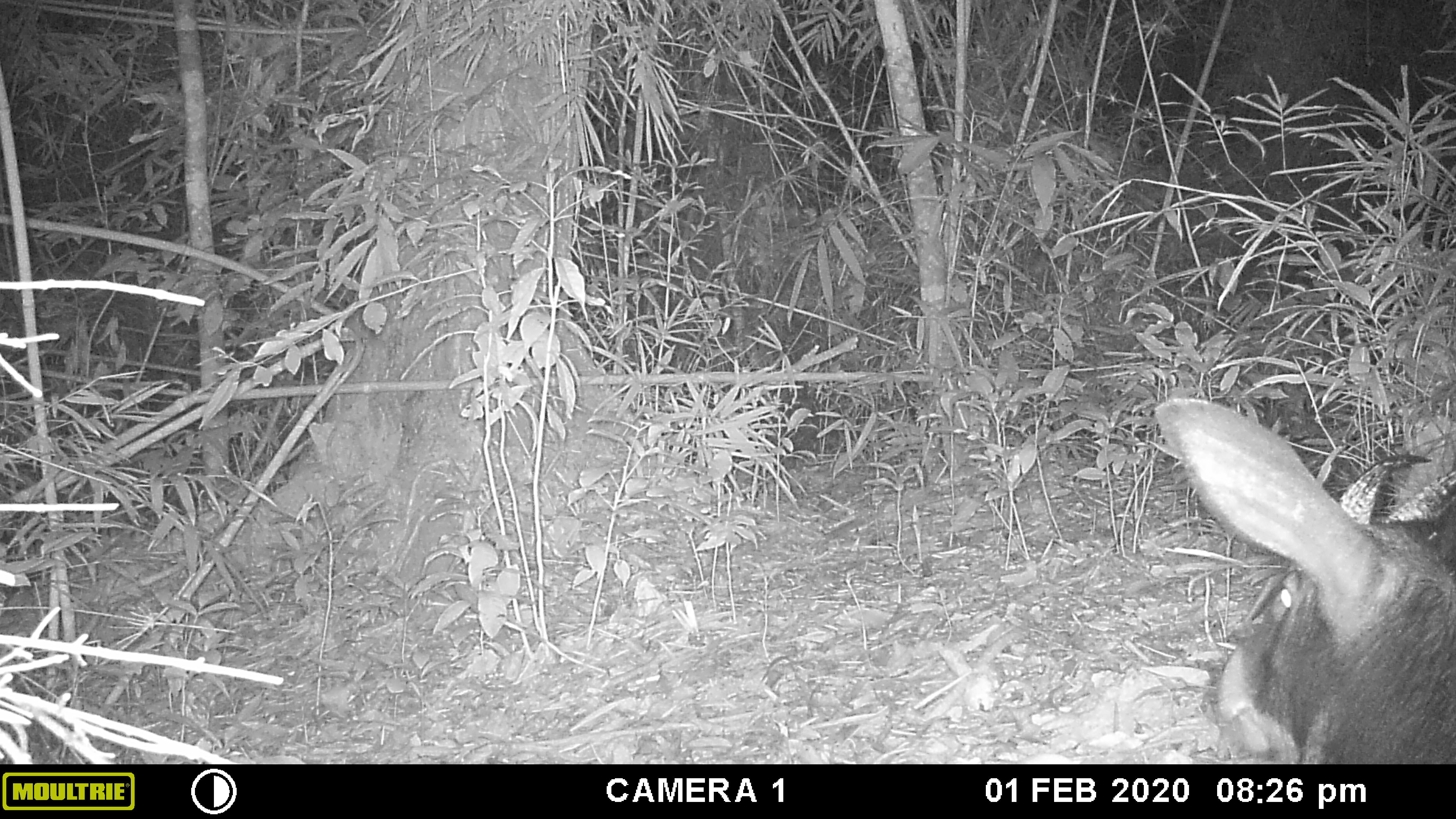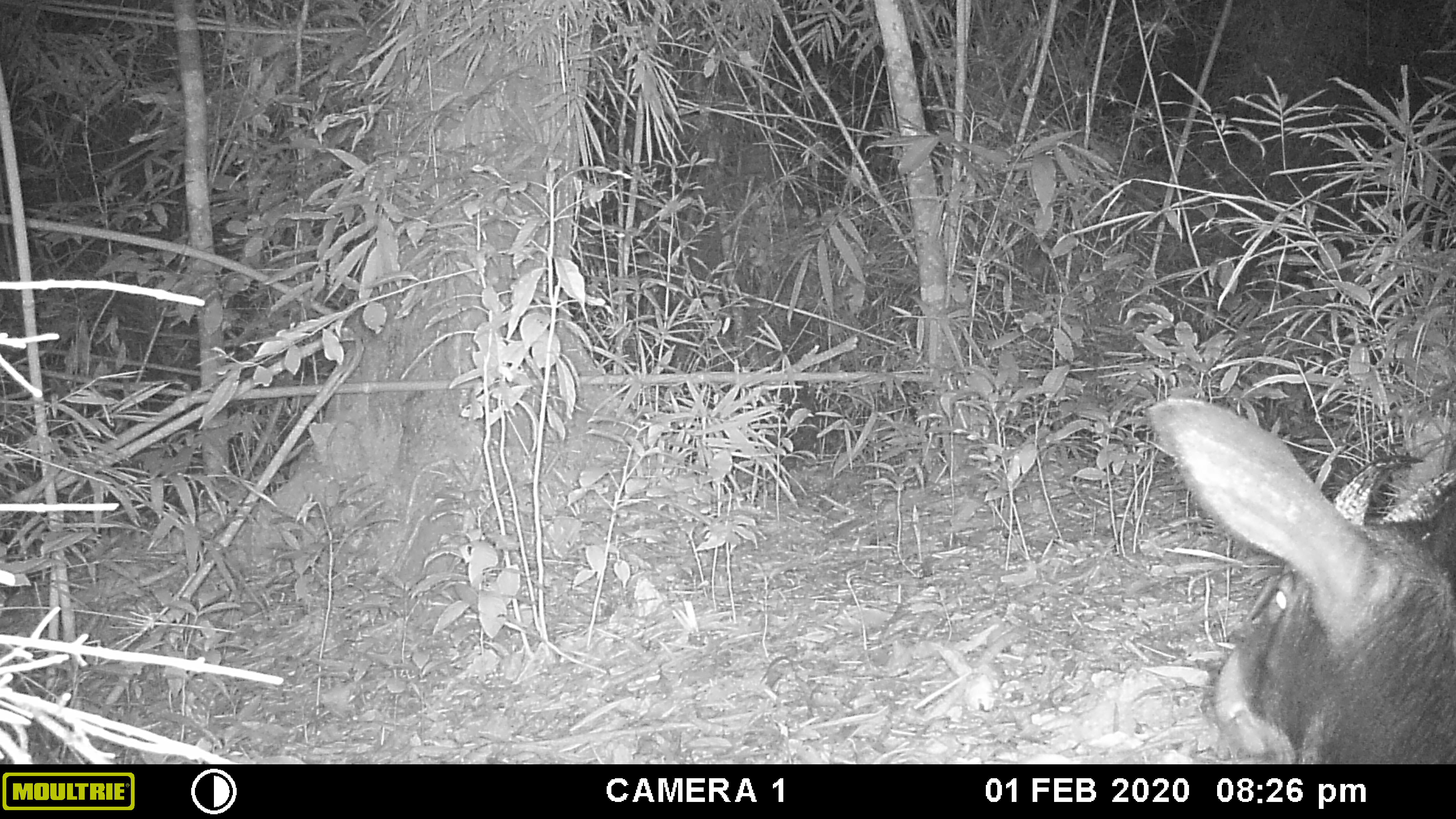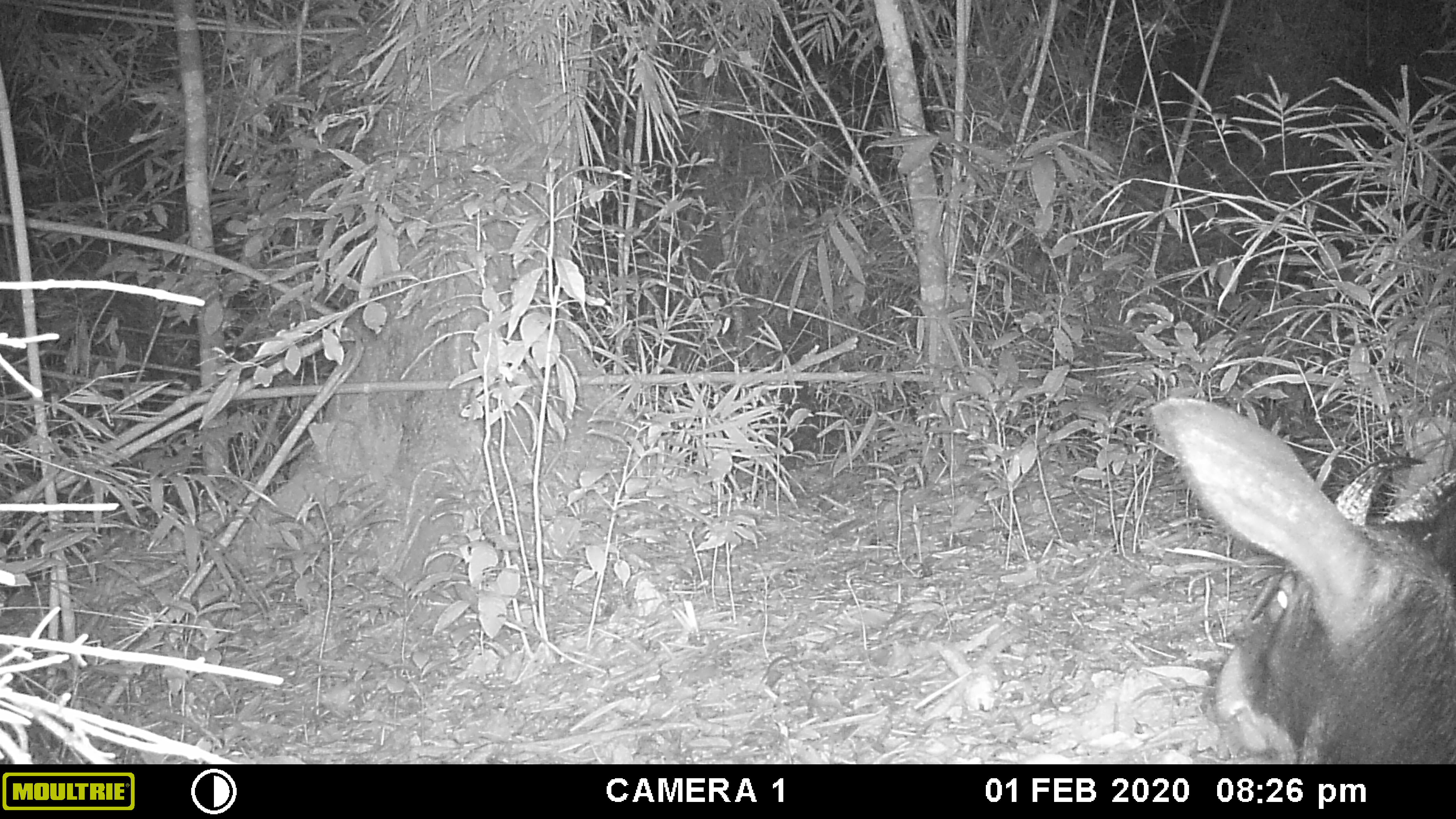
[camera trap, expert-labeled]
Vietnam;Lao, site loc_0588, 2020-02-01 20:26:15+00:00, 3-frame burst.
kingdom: Animalia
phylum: Chordata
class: Mammalia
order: Artiodactyla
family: Bovidae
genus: Capricornis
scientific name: Capricornis sumatraensis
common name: chinese serow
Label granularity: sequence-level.